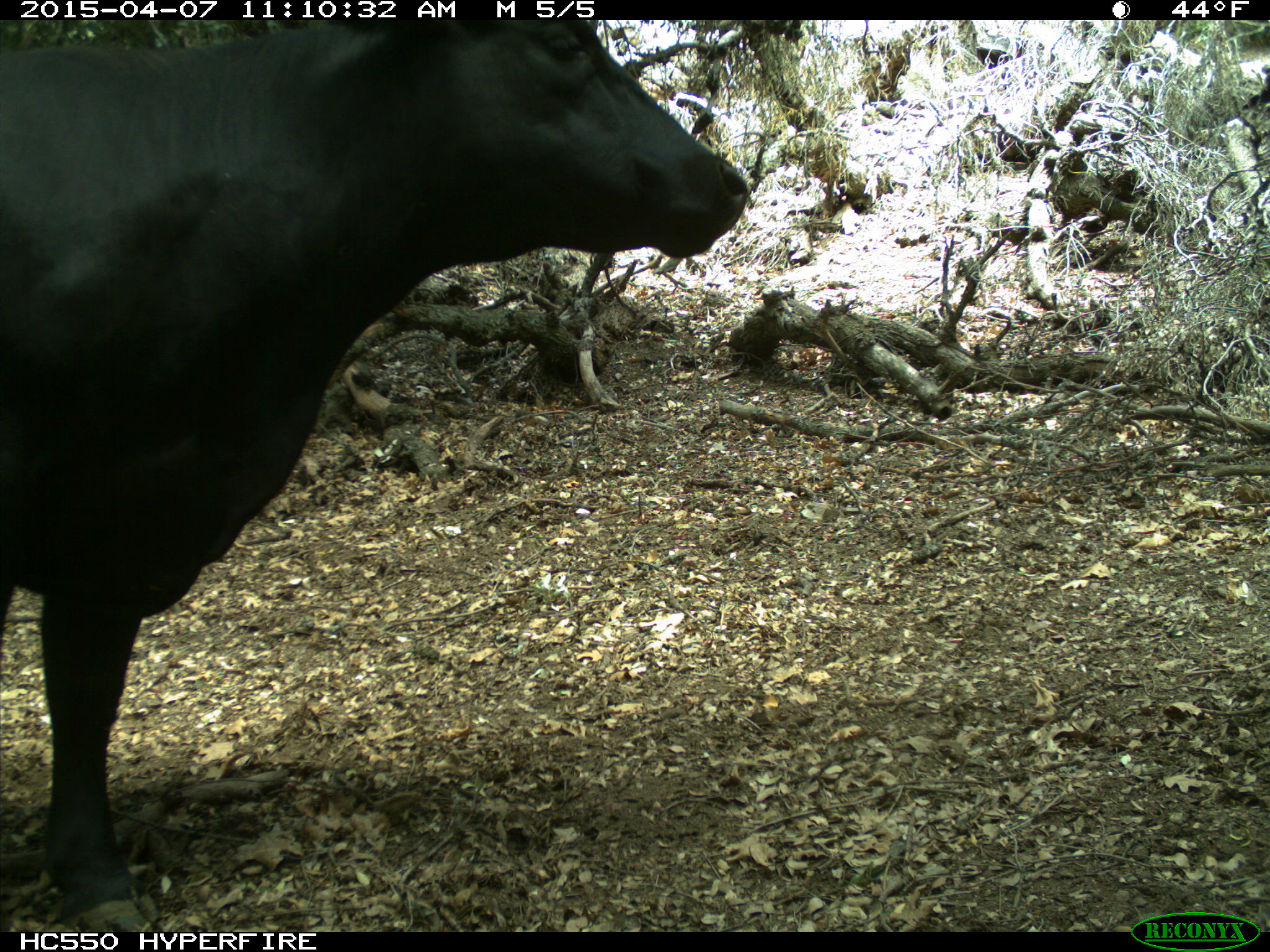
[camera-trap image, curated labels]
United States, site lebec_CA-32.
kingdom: Animalia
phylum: Chordata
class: Mammalia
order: Artiodactyla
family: Bovidae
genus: Bos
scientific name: Bos taurus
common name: domestic cow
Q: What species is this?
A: Bos taurus (domestic cow).